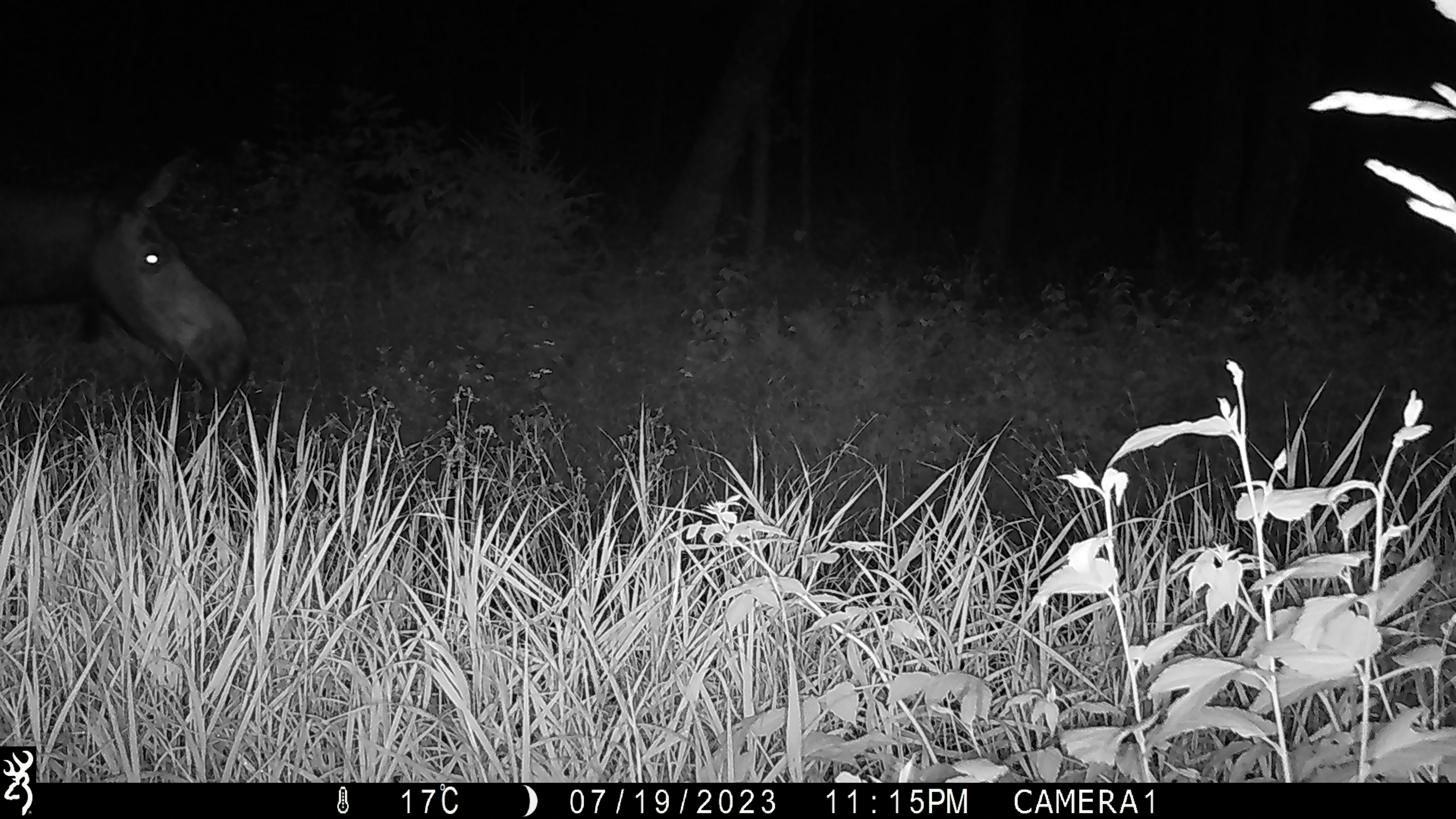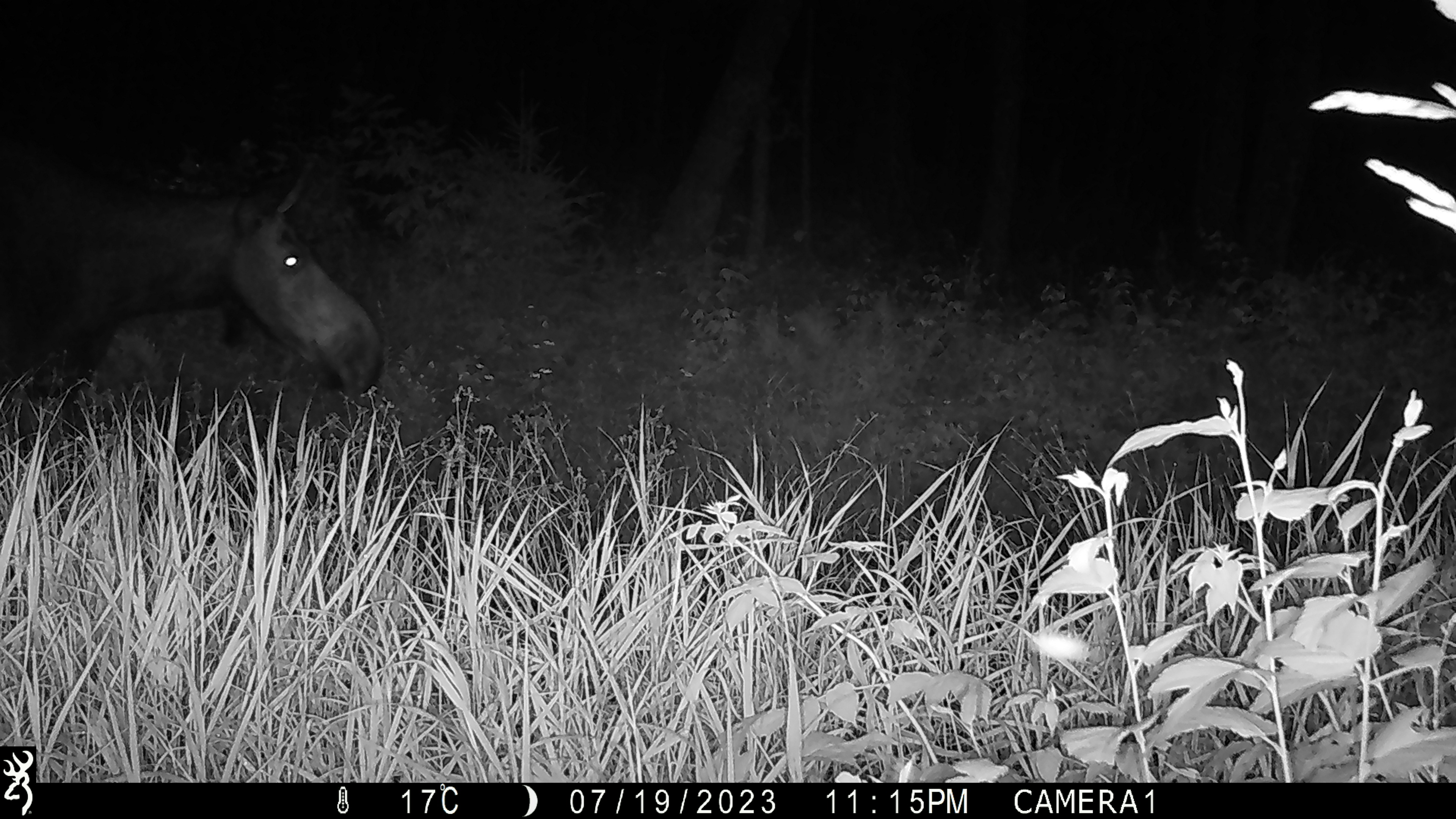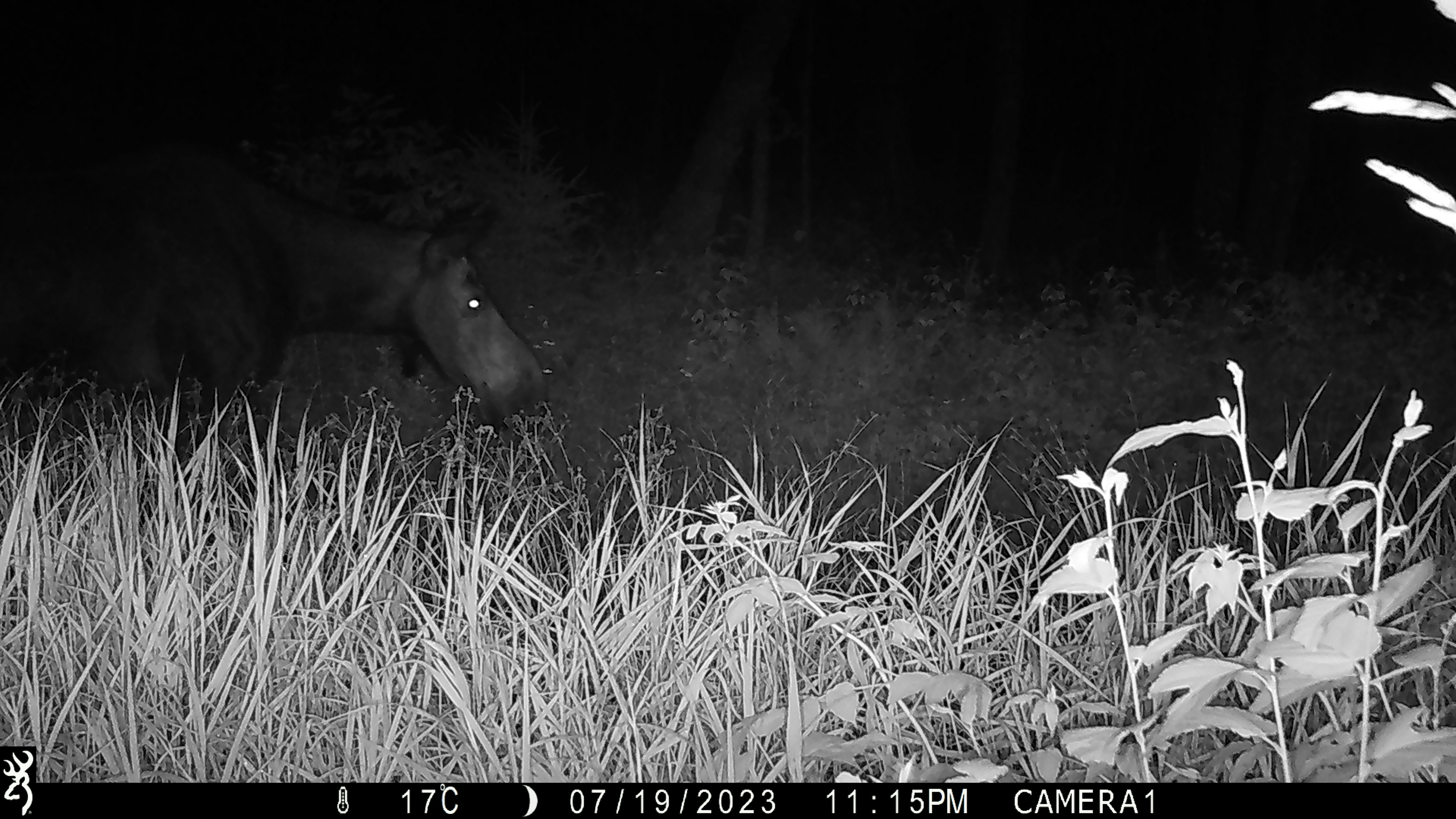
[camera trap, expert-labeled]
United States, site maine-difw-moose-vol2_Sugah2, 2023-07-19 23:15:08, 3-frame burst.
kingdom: Animalia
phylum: Chordata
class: Mammalia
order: Artiodactyla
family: Cervidae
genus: Alces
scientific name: Alces alces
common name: moose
Moose (Alces alces).